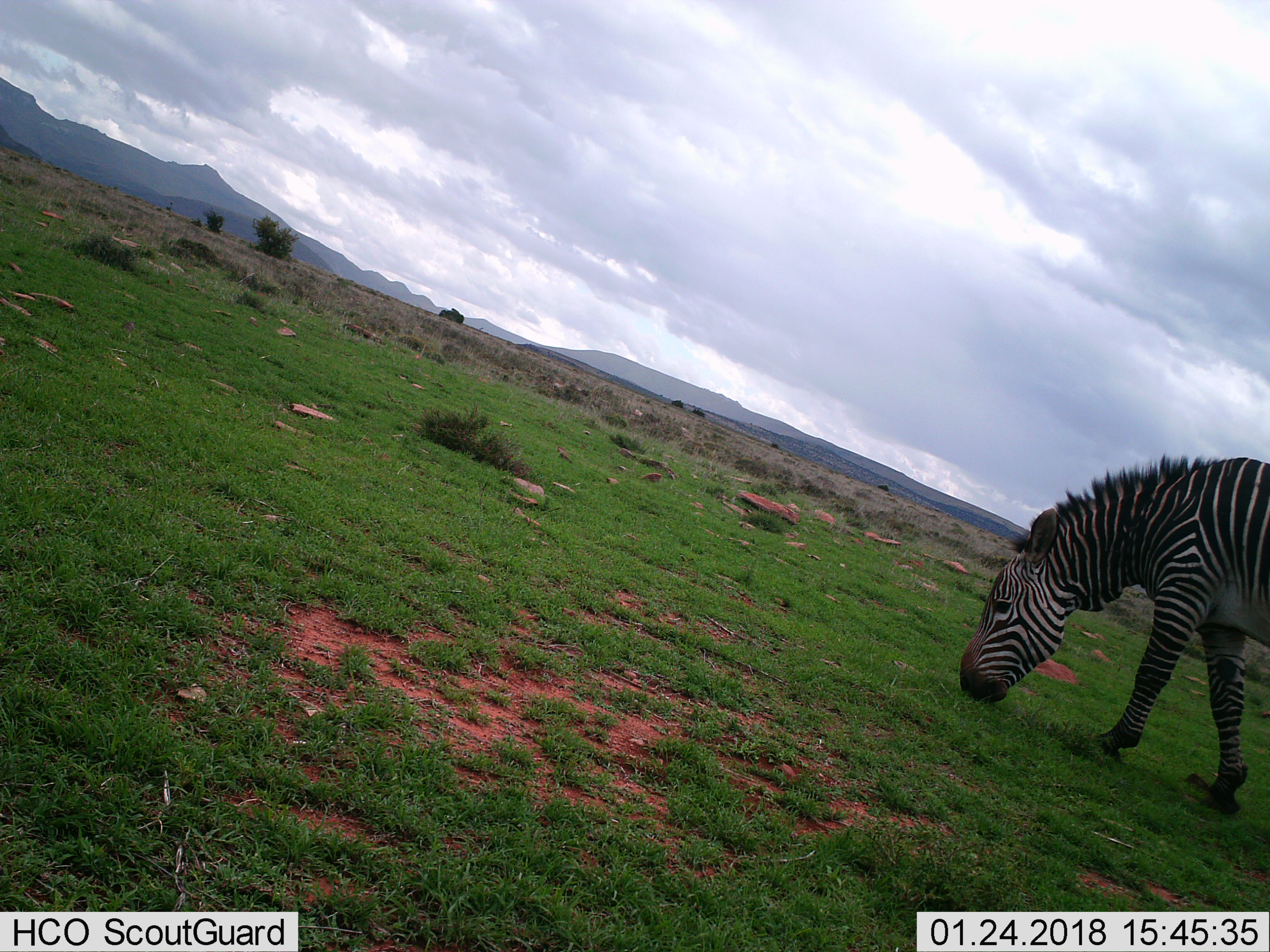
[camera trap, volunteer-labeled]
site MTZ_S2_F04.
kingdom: Animalia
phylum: Chordata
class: Mammalia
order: Perissodactyla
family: Equidae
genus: Equus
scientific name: Equus zebra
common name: mountain zebra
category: zebramountain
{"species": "zebramountain (mountain zebra) (Equus zebra)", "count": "1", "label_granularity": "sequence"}